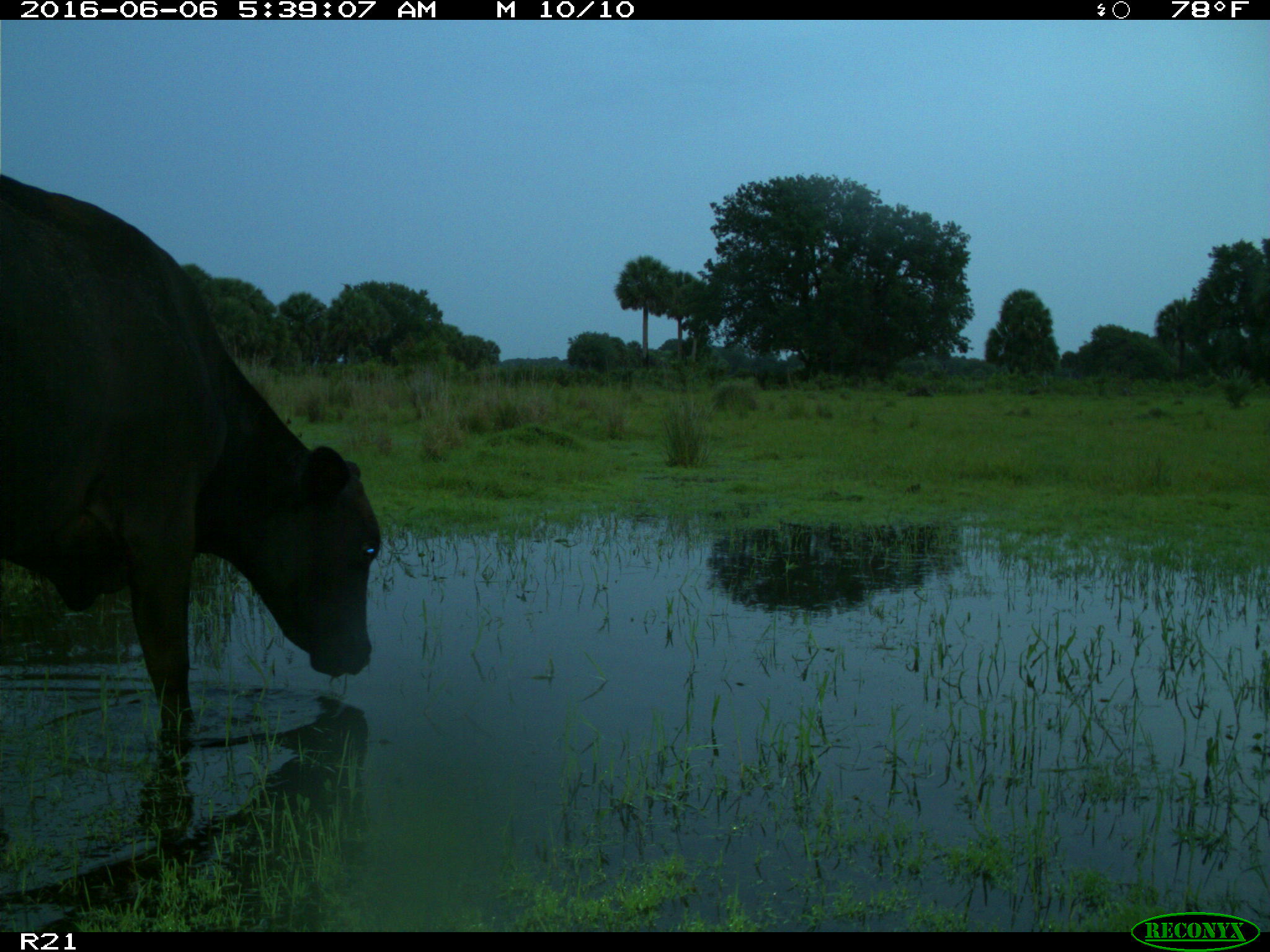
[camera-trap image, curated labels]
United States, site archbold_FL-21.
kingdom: Animalia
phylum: Chordata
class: Mammalia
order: Artiodactyla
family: Bovidae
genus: Bos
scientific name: Bos taurus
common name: domestic cow